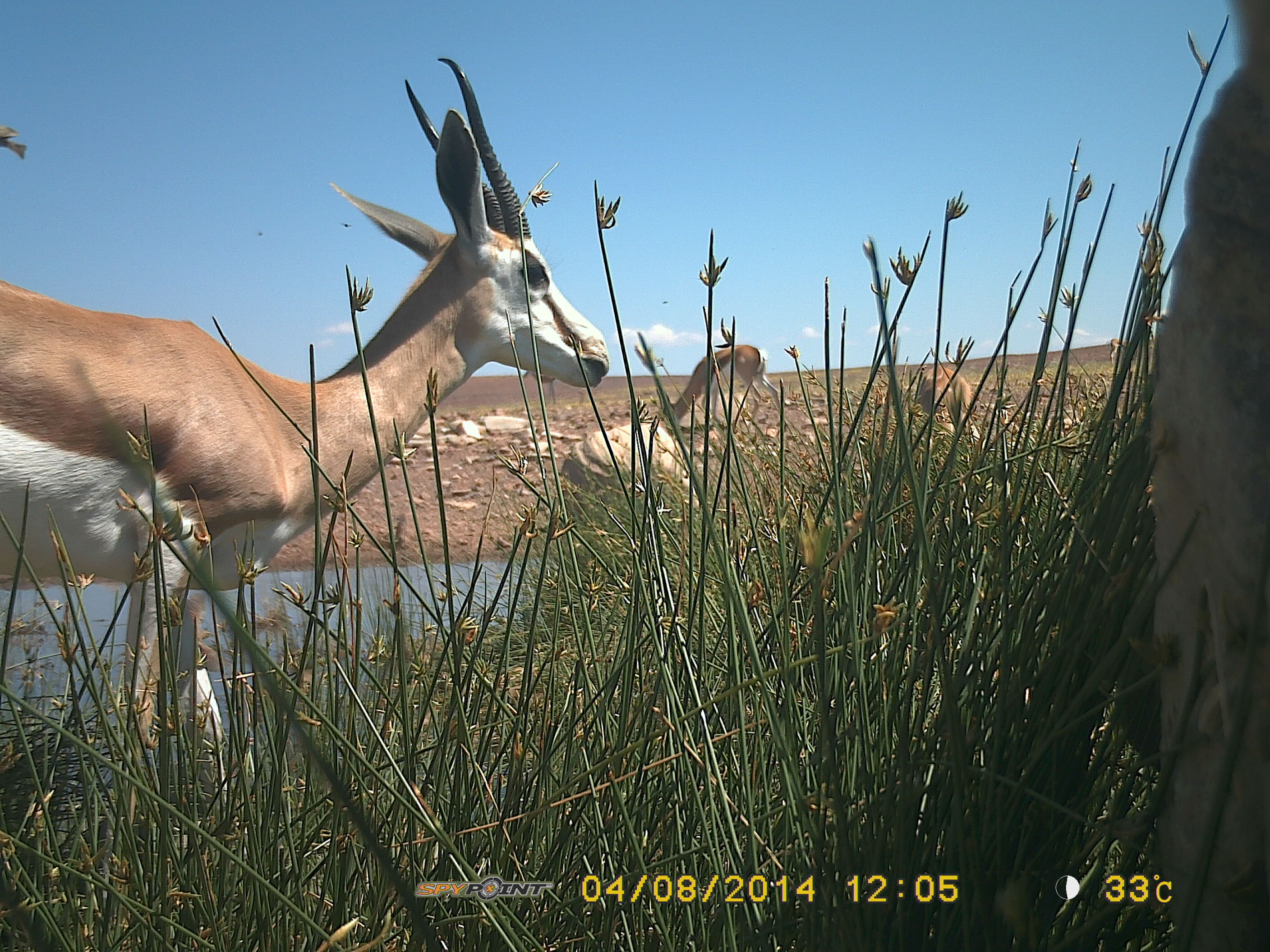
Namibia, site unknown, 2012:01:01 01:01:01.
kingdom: Animalia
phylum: Chordata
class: Mammalia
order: Artiodactyla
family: Bovidae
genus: Antidorcas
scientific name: Antidorcas marsupialis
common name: springbok